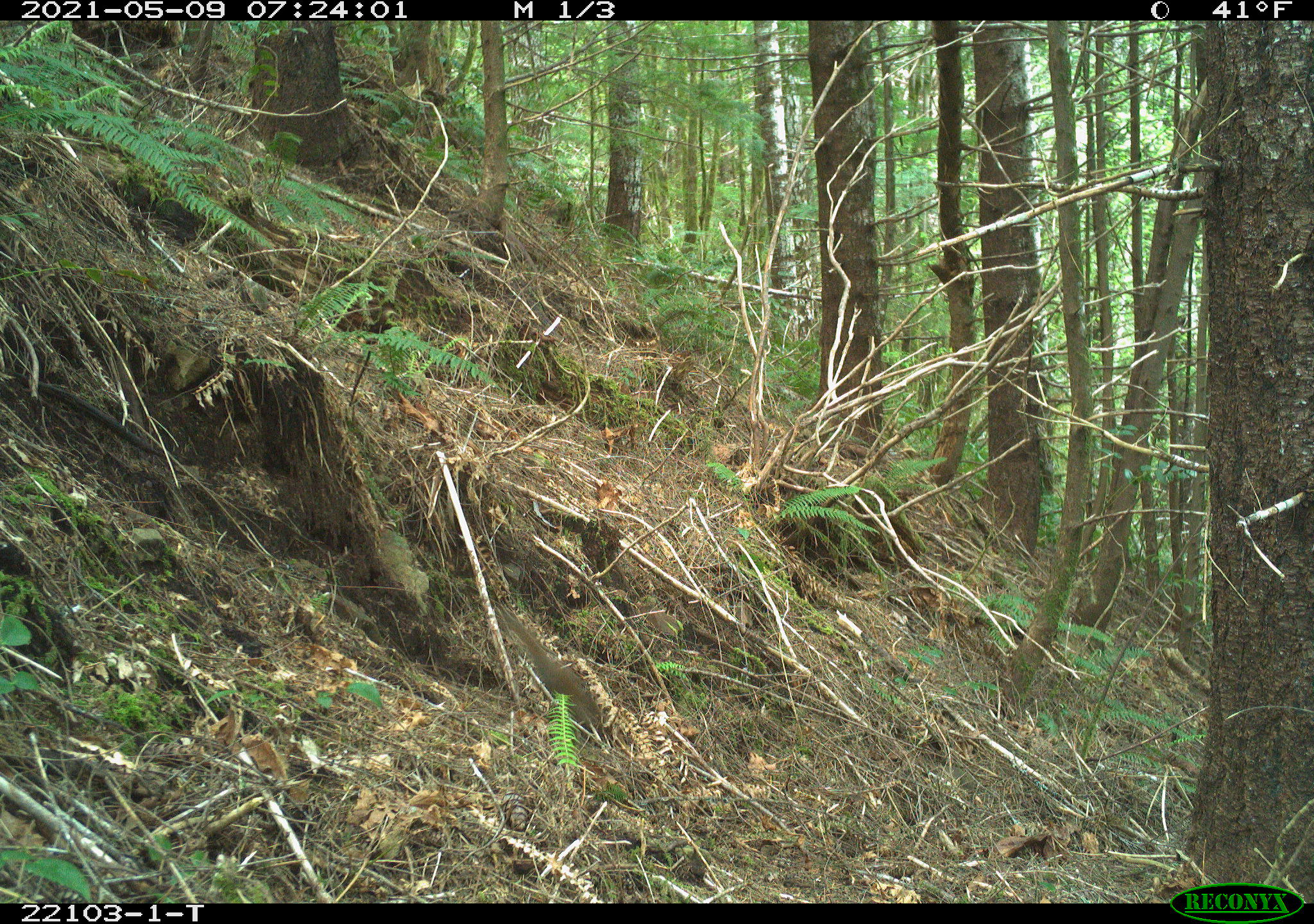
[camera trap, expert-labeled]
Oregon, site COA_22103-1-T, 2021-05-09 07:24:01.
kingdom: Animalia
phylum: Chordata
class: Mammalia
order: Rodentia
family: Sciuridae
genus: Tamiasciurus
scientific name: Tamiasciurus douglasii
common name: douglas squirrel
Douglas squirrel (Tamiasciurus douglasii).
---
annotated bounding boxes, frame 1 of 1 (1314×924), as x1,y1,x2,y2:
douglas squirrel: 469,599,645,778